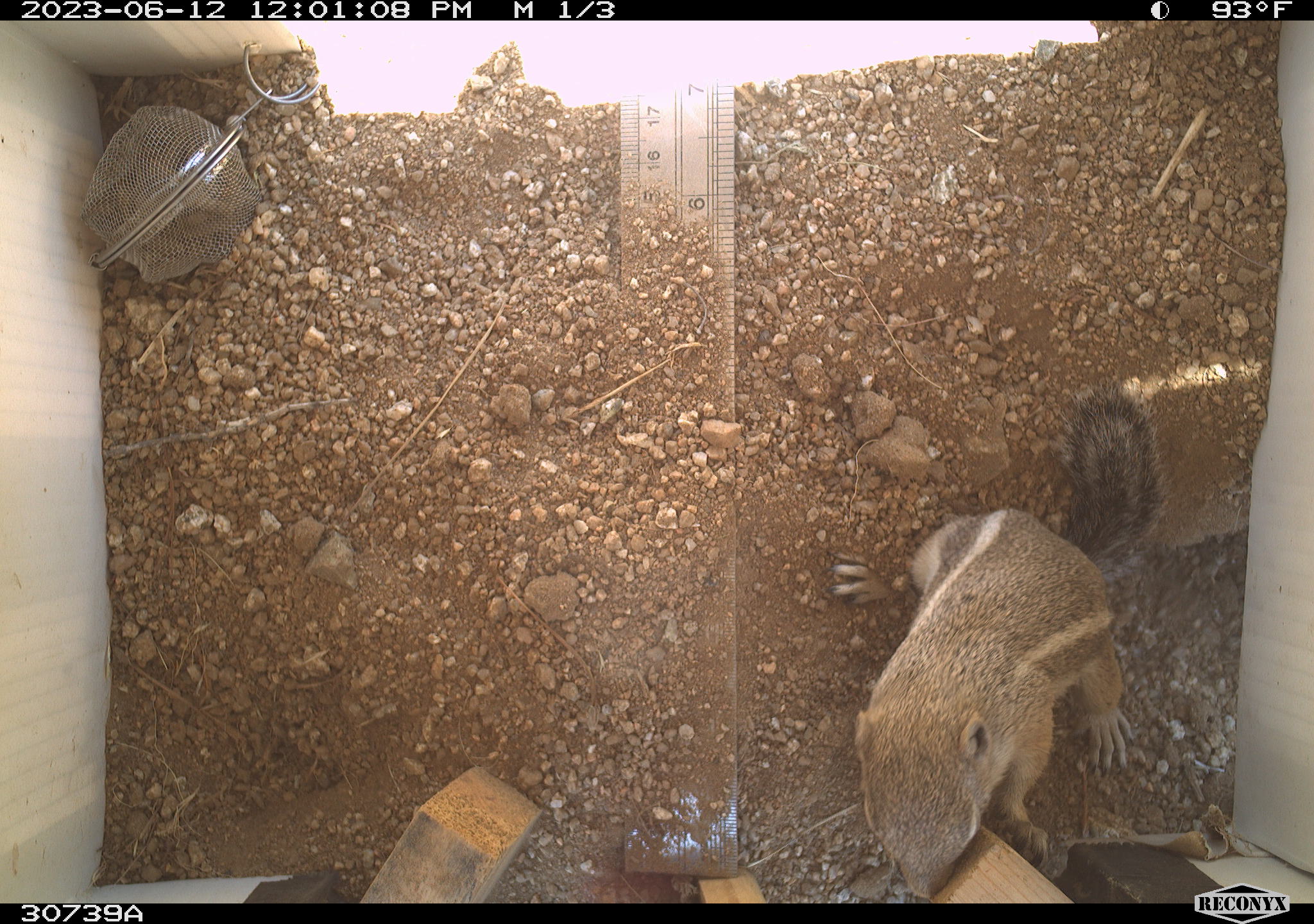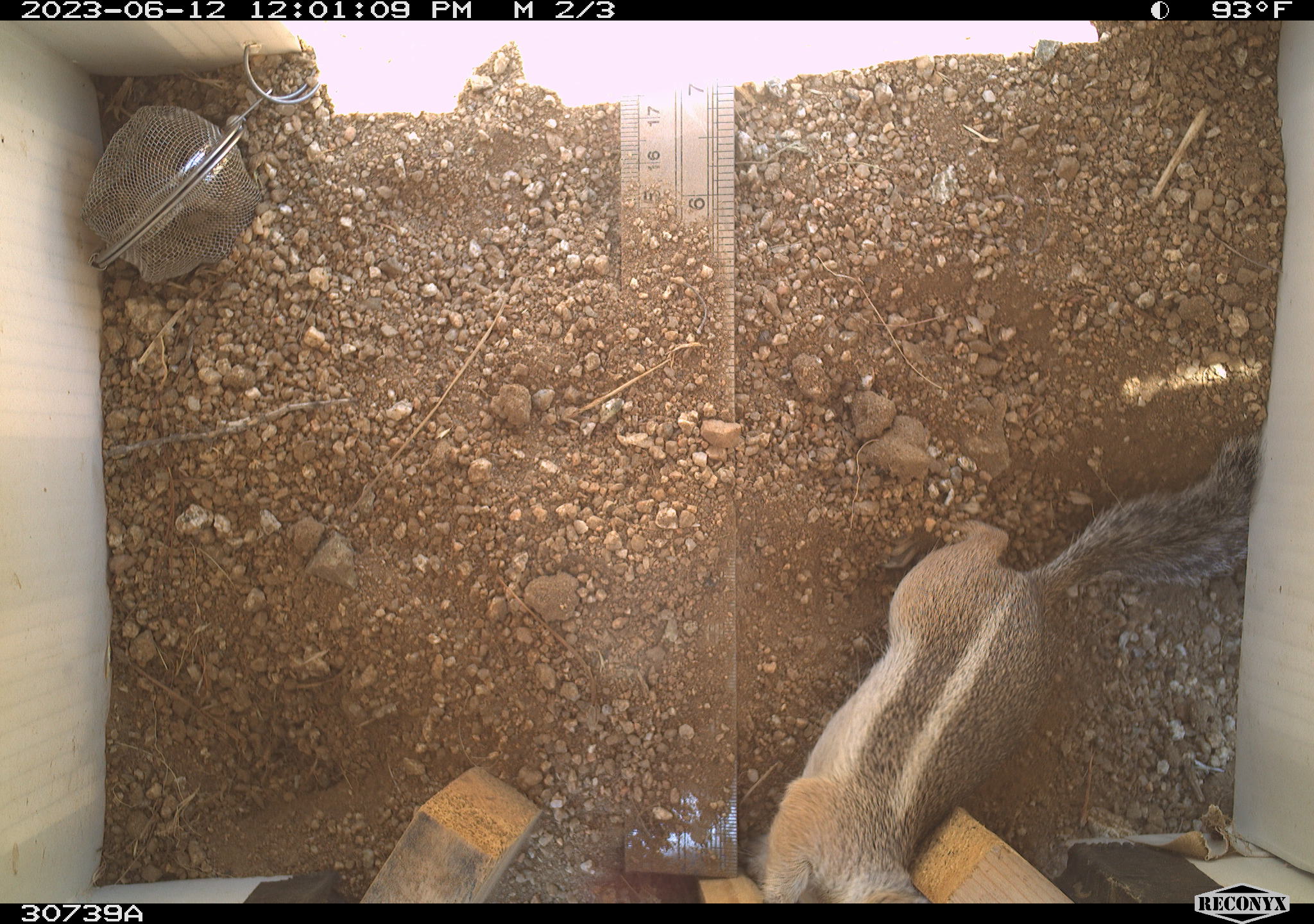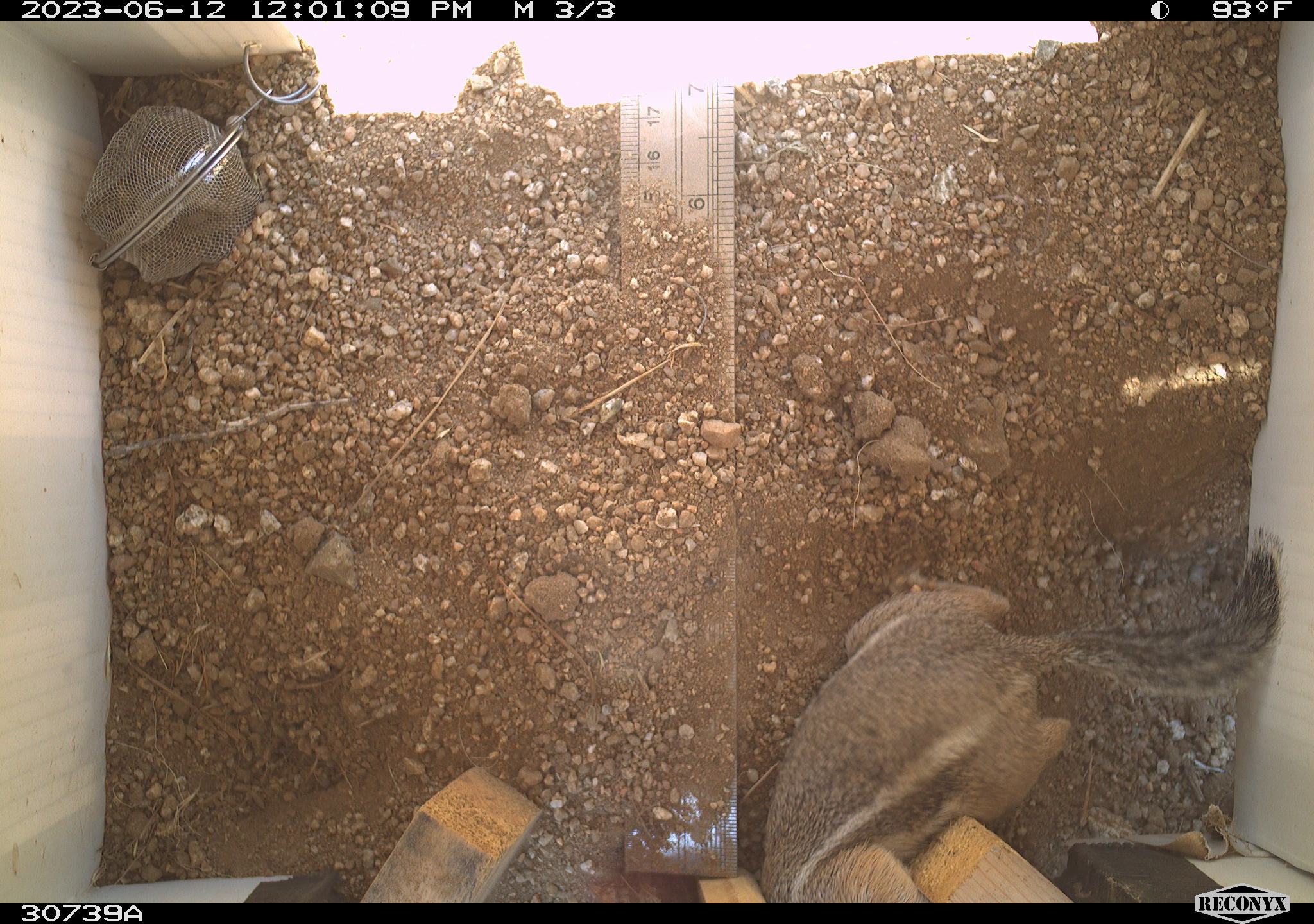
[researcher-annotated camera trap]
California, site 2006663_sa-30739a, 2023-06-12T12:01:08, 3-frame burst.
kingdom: Animalia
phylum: Chordata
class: Mammalia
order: Rodentia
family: Sciuridae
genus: Ammospermophilus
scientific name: Ammospermophilus leucurus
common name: white-tailed antelope squirrel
White-tailed antelope squirrel (Ammospermophilus leucurus).